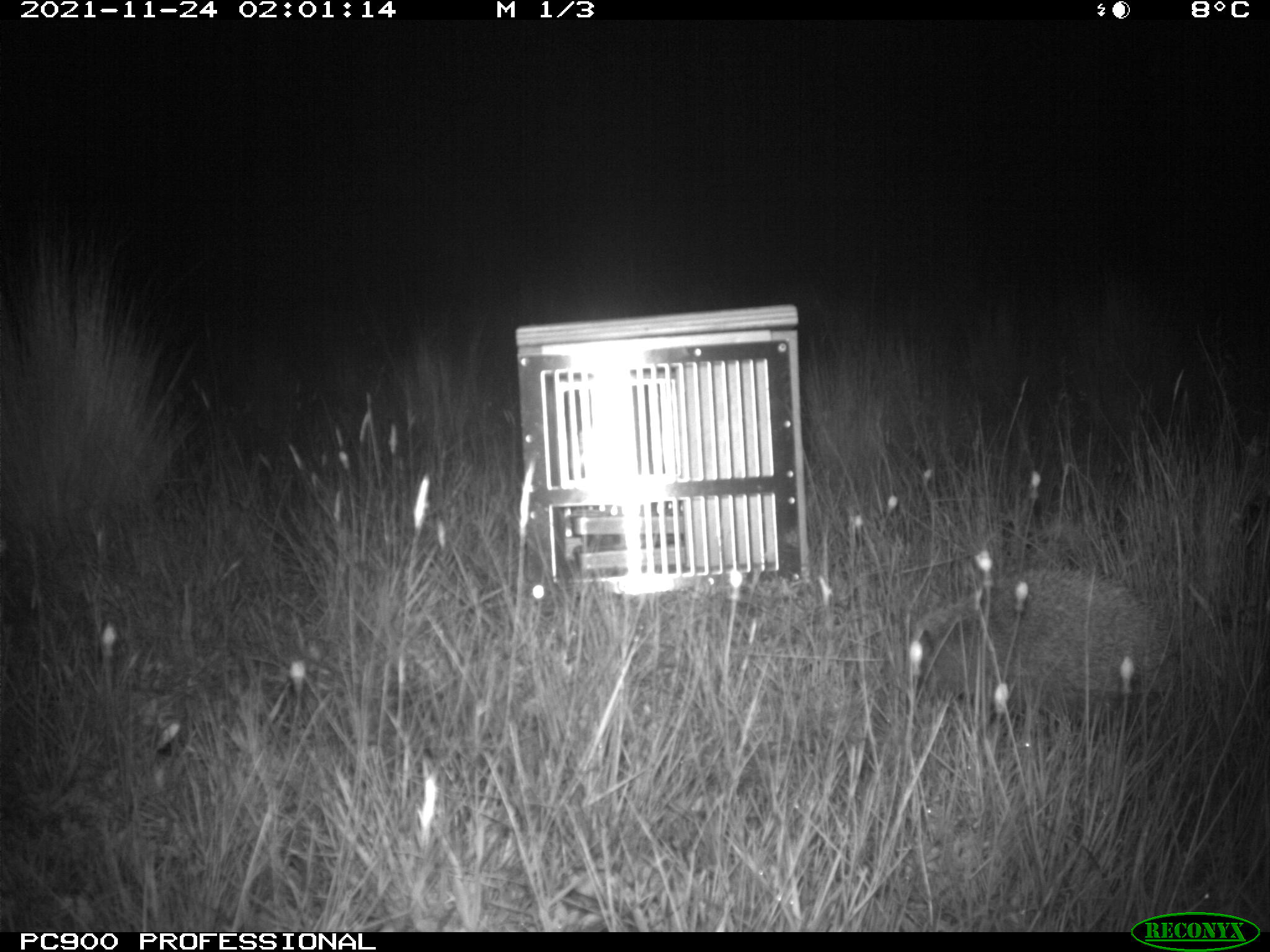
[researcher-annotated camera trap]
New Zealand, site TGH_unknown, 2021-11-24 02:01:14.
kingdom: Animalia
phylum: Chordata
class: Mammalia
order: Eulipotyphla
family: Erinaceidae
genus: Erinaceus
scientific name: Erinaceus europaeus europaeus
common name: european hedgehog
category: hedgehog